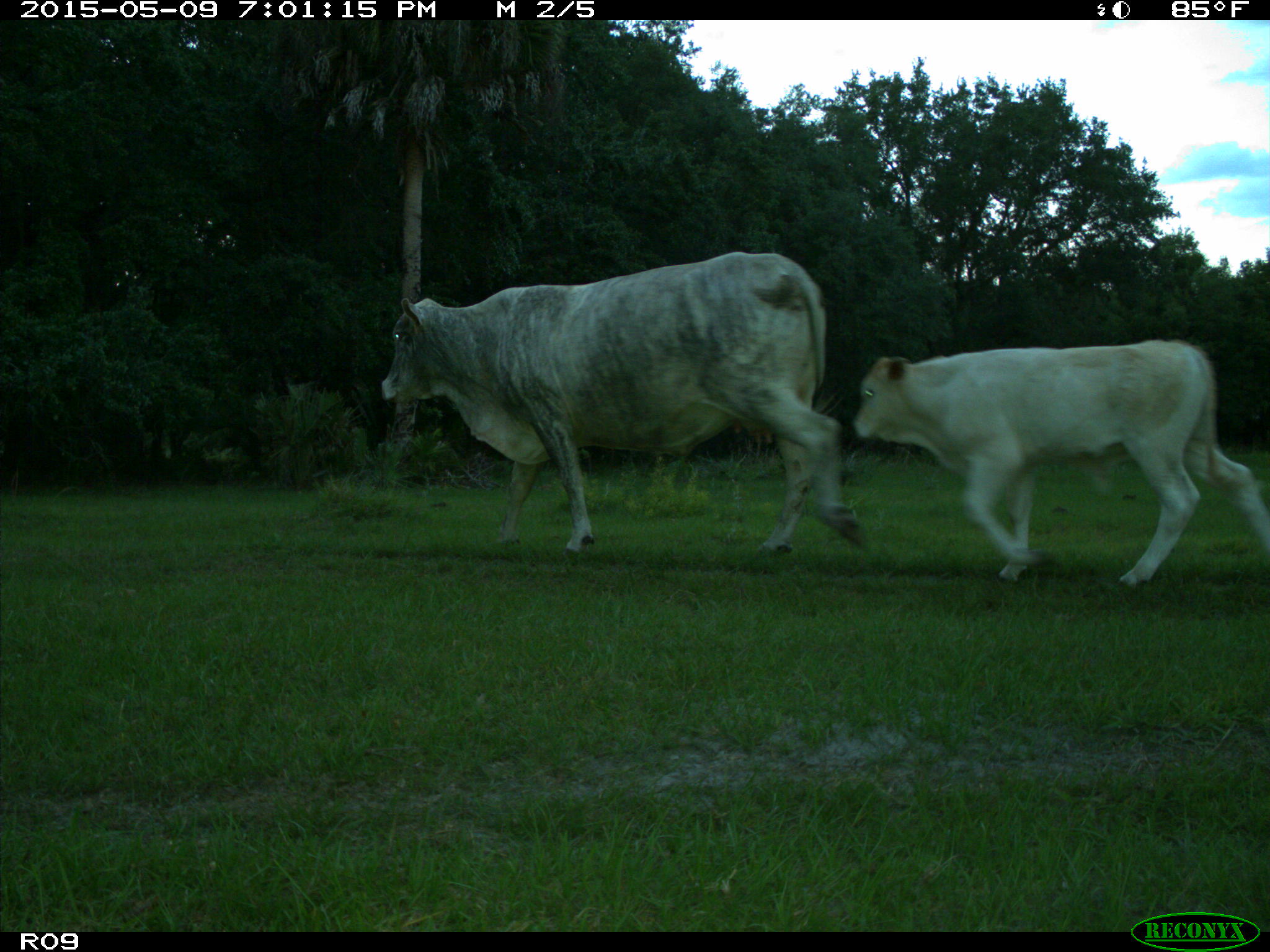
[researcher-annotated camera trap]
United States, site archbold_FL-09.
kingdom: Animalia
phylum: Chordata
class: Mammalia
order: Artiodactyla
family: Bovidae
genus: Bos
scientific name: Bos taurus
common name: domestic cow